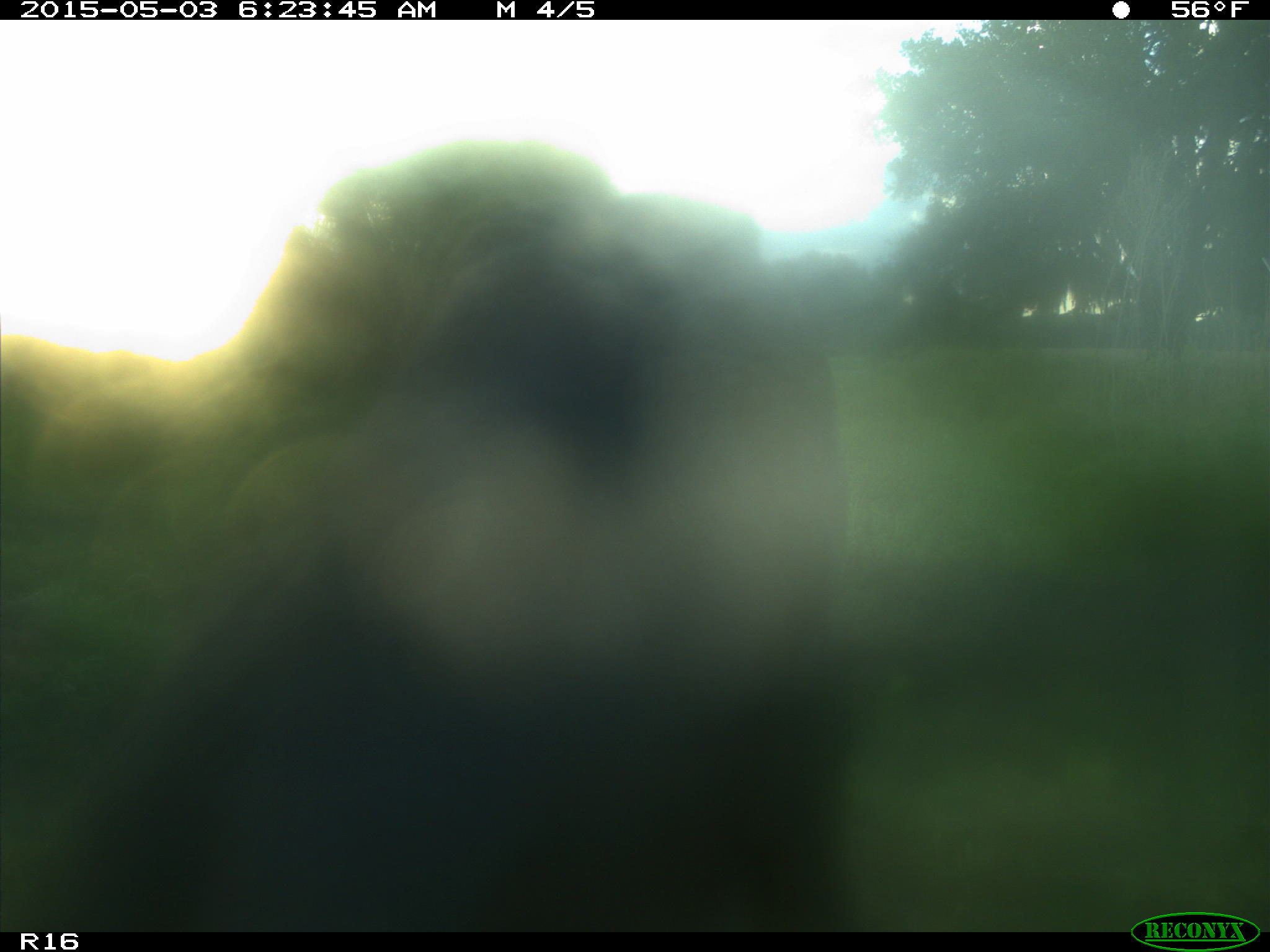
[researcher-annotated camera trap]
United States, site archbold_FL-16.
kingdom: Animalia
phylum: Chordata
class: Mammalia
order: Artiodactyla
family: Bovidae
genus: Bos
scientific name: Bos taurus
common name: domestic cow